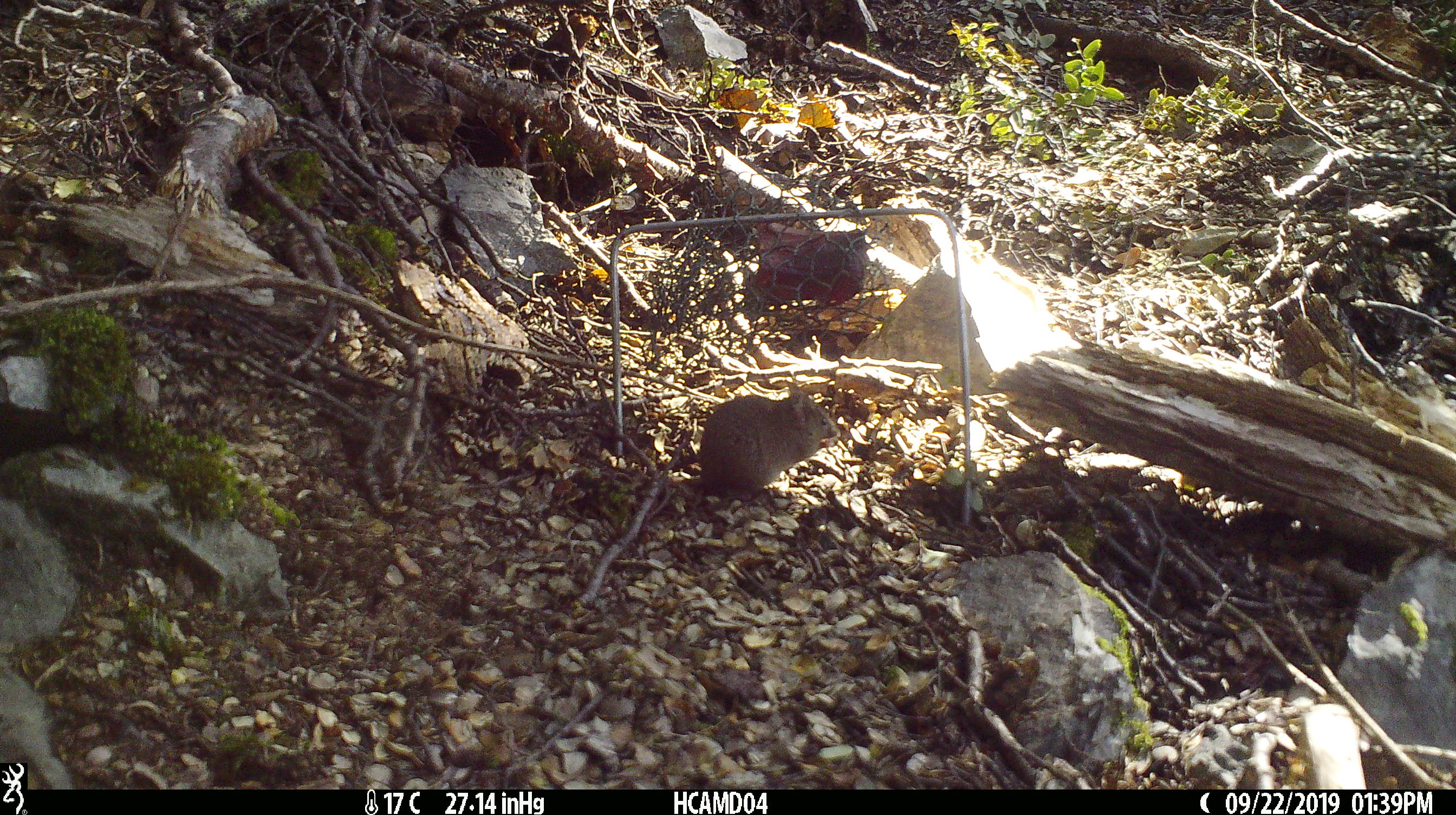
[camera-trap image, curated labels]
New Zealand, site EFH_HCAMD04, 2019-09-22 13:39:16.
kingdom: Animalia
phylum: Chordata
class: Mammalia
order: Rodentia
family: Muridae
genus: Mus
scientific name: Mus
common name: mouse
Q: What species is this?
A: Mouse (Mus).